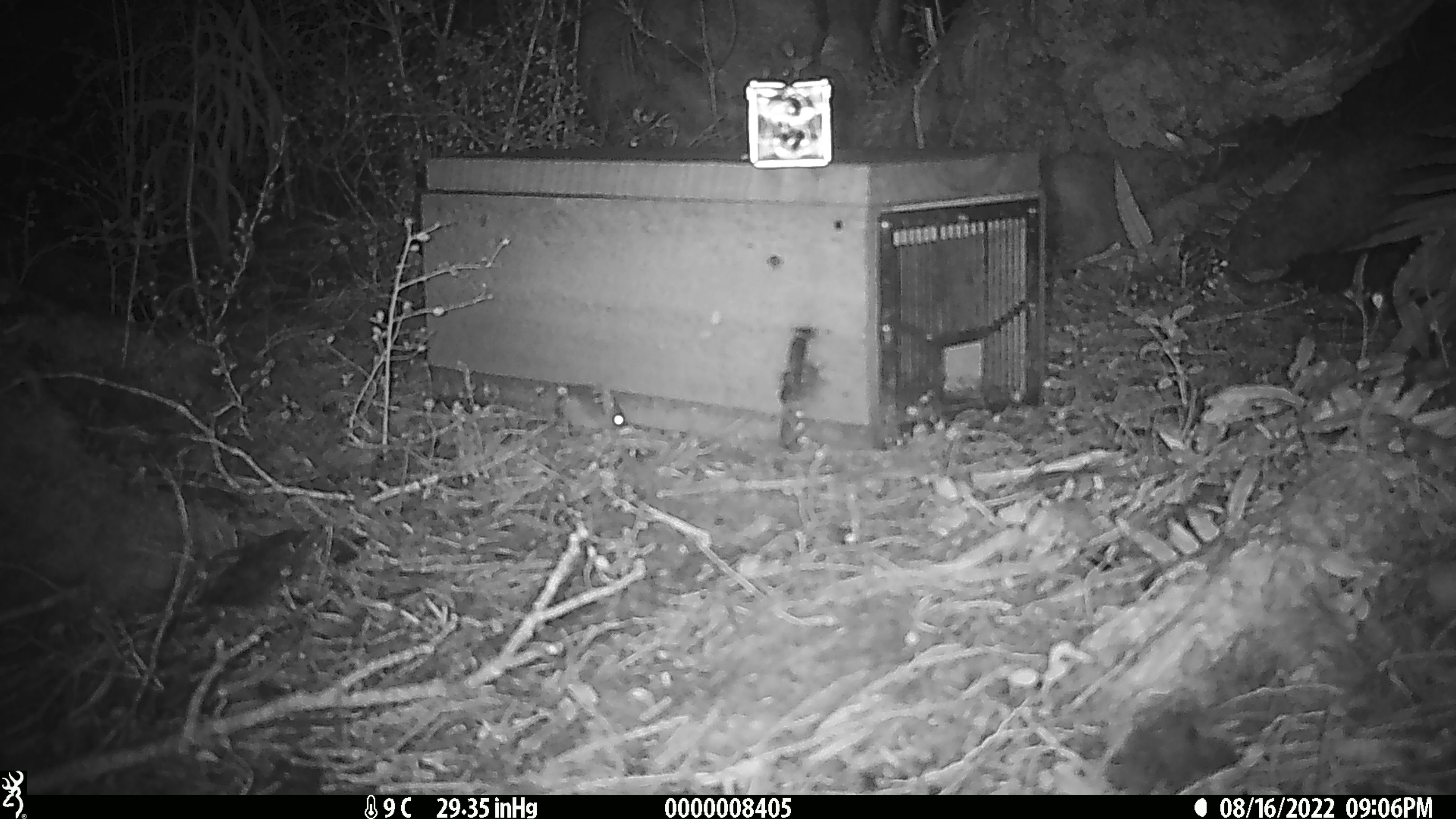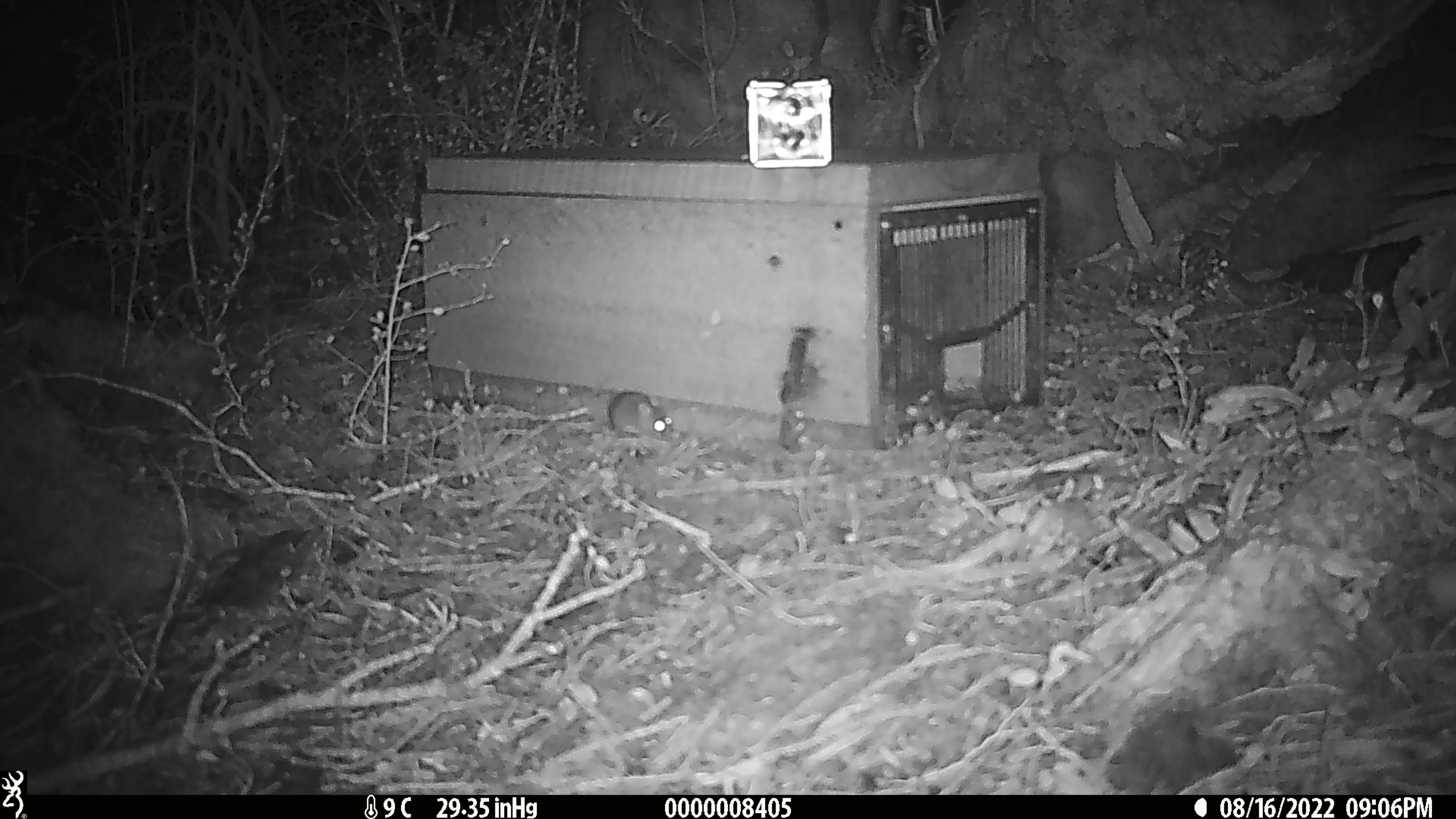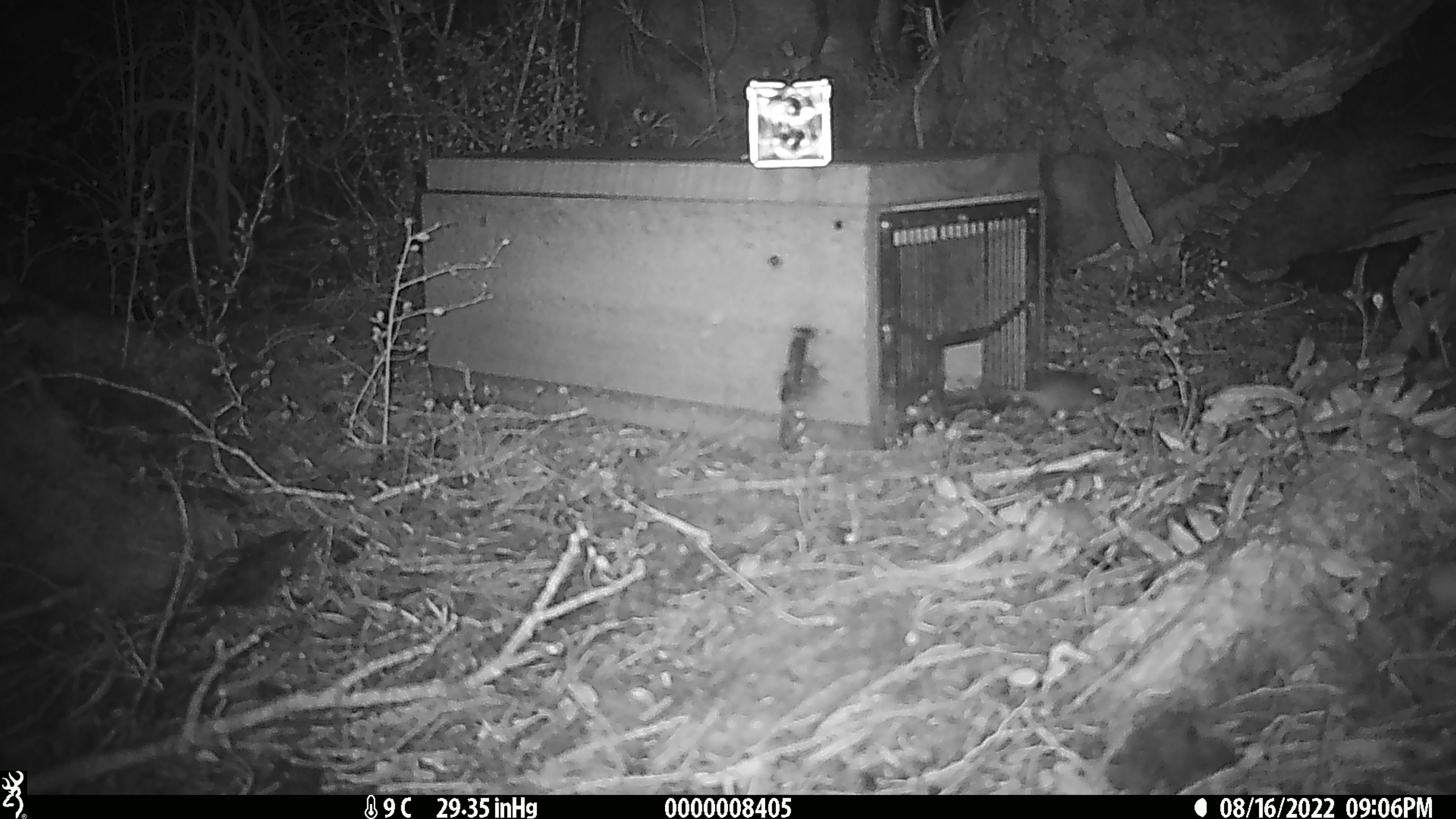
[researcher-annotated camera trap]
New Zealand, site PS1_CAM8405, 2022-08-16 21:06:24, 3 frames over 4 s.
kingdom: Animalia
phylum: Chordata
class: Mammalia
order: Rodentia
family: Muridae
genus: Mus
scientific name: Mus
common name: mouse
Mouse (Mus).